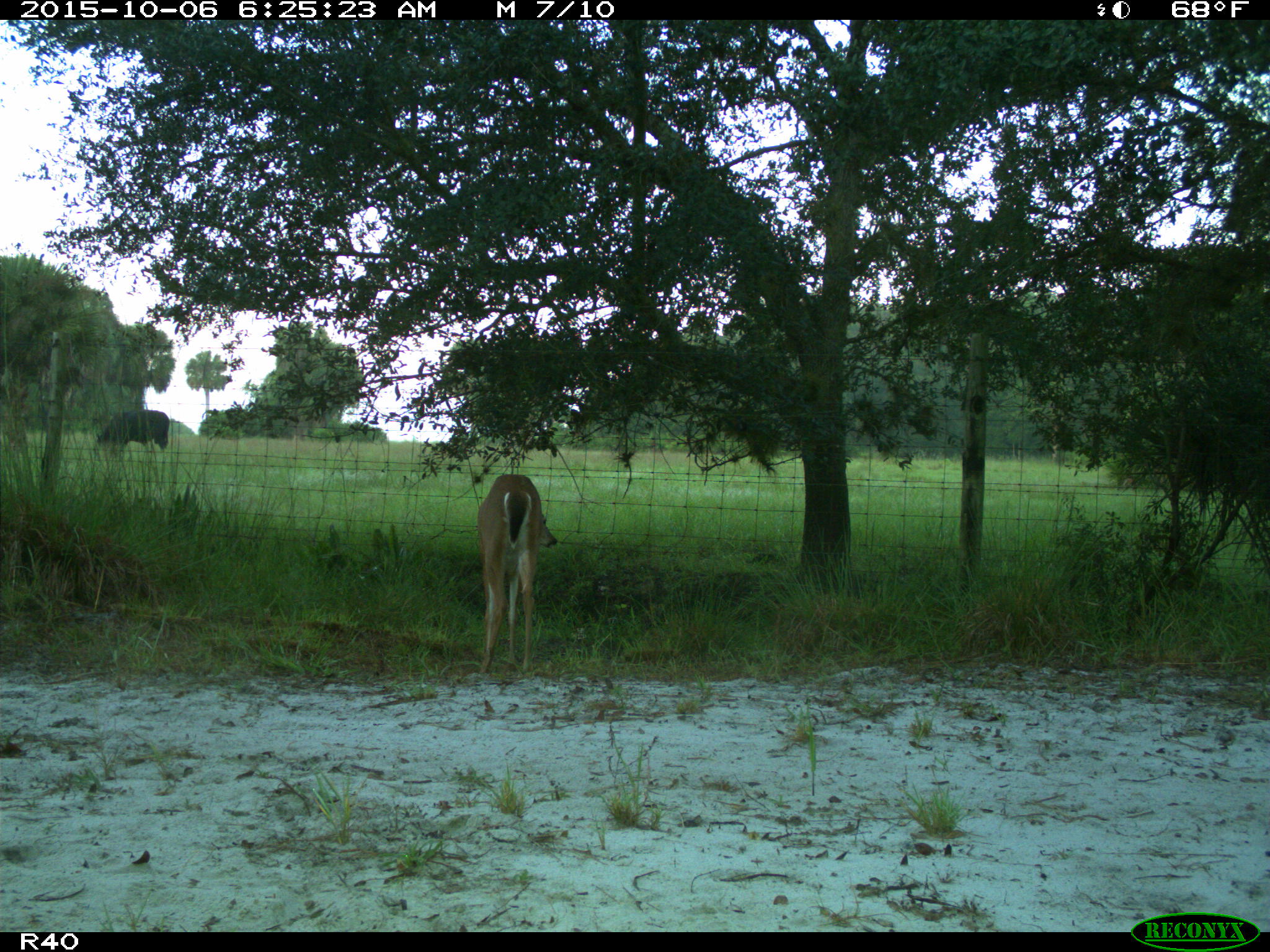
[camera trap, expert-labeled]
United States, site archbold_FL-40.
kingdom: Animalia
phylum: Chordata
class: Mammalia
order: Artiodactyla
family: Bovidae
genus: Bos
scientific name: Bos taurus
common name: domestic cow